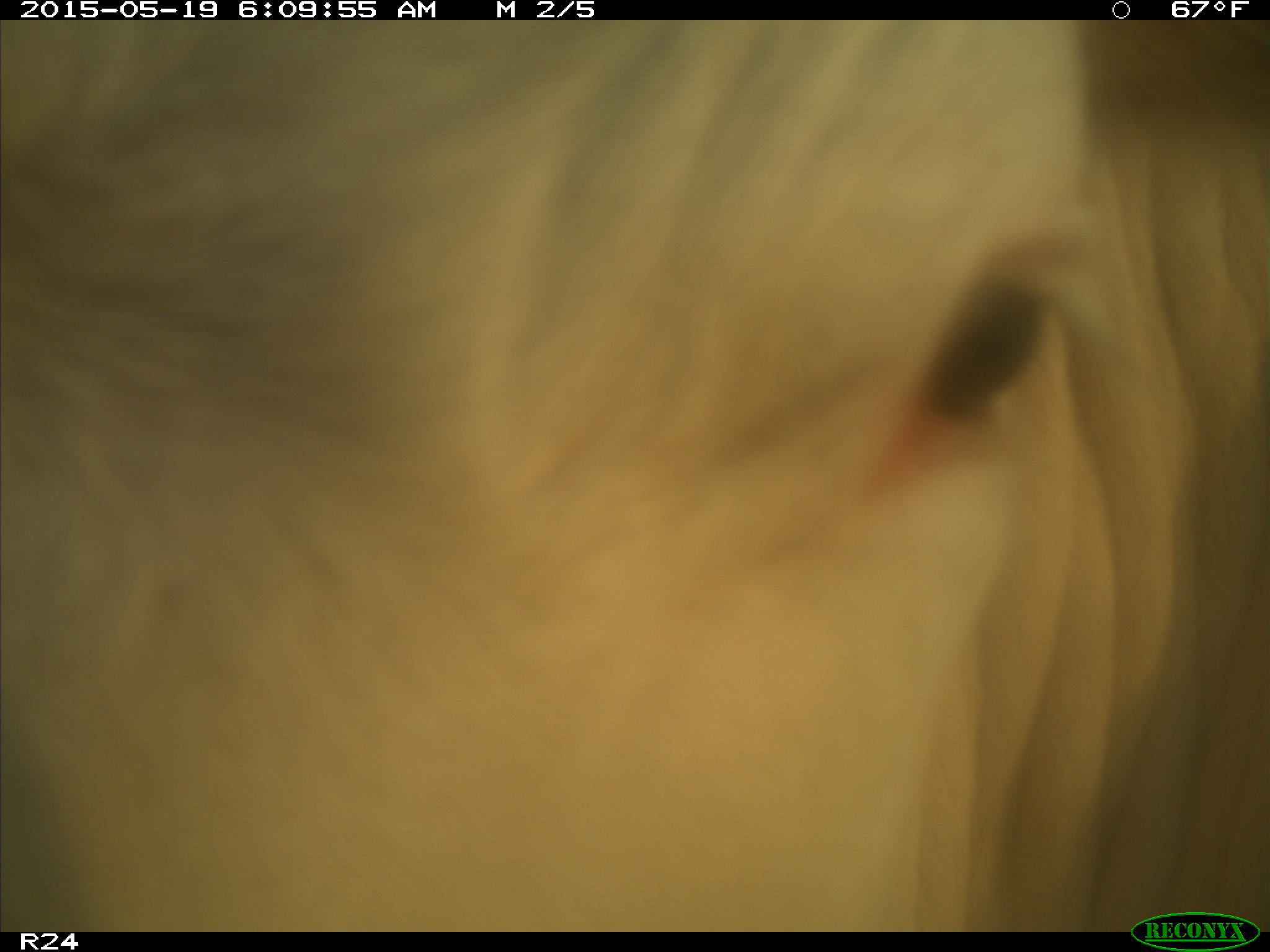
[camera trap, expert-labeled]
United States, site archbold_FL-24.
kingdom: Animalia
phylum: Chordata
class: Mammalia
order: Artiodactyla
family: Bovidae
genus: Bos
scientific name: Bos taurus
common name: domestic cow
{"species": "Bos taurus (domestic cow)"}